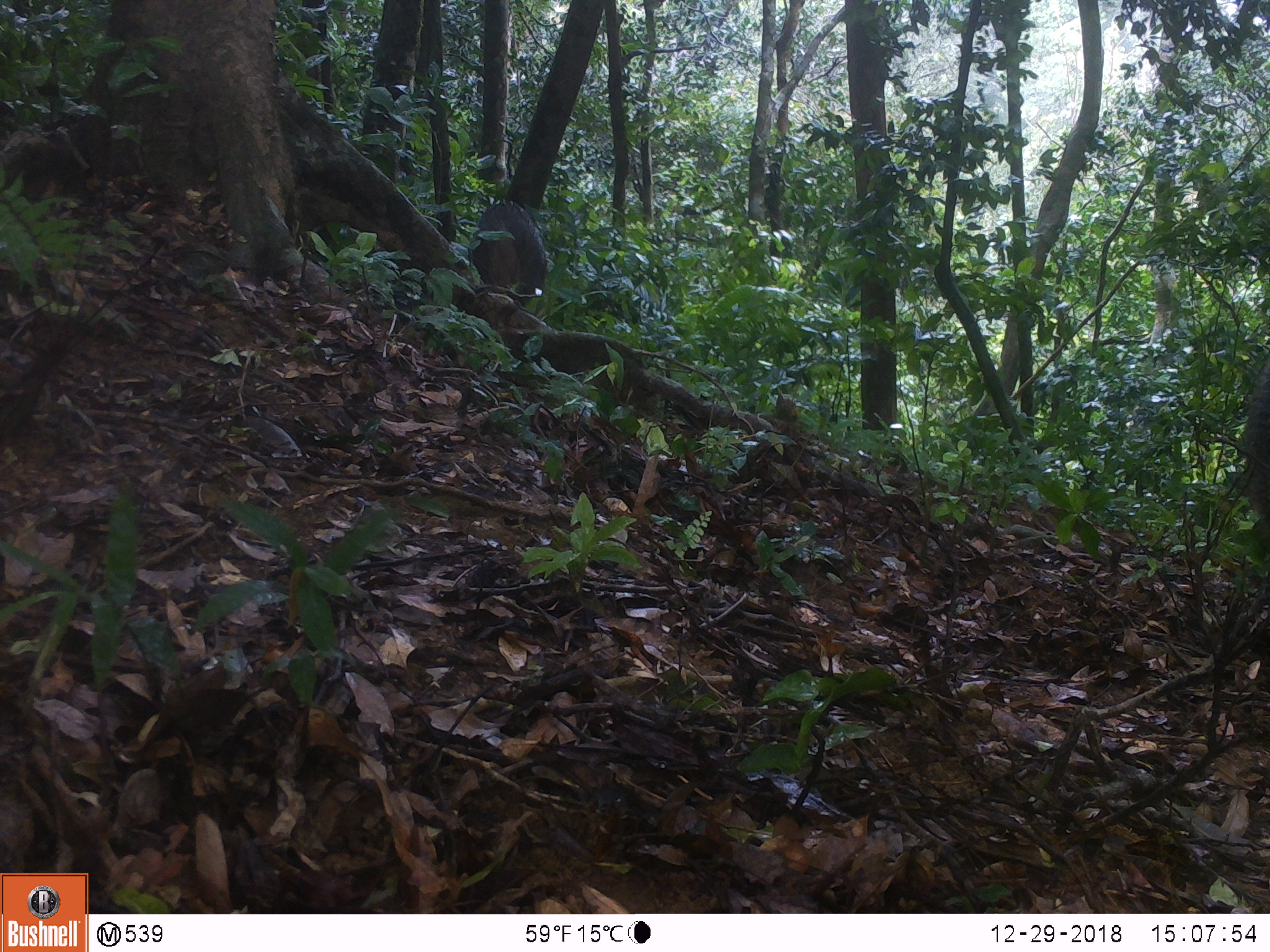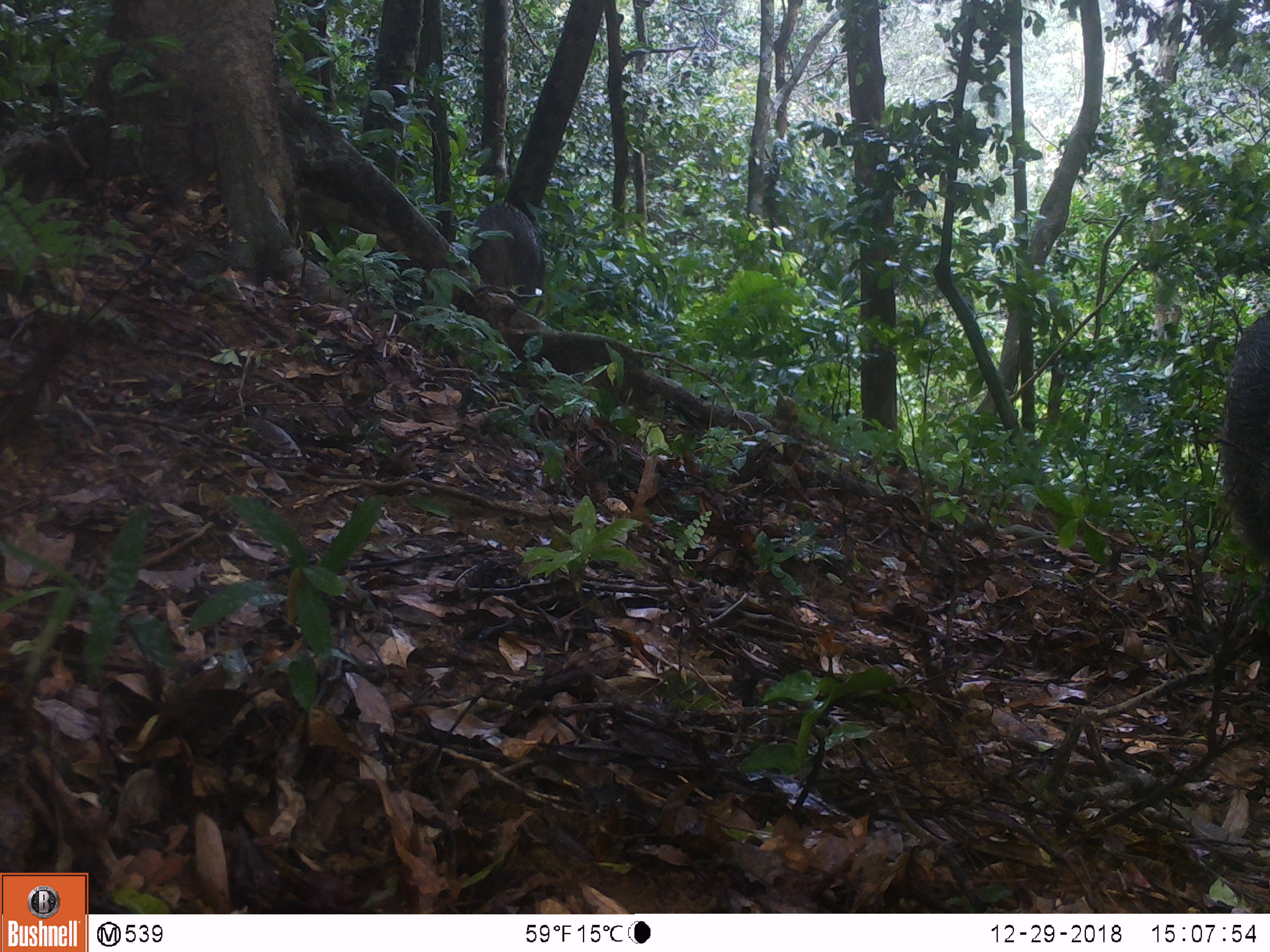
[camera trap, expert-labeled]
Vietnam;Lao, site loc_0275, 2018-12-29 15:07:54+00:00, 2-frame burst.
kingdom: Animalia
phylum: Chordata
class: Mammalia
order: Artiodactyla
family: Suidae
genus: Sus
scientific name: Sus scrofa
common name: eurasian wild pig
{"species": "eurasian wild pig (Sus scrofa)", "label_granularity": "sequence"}